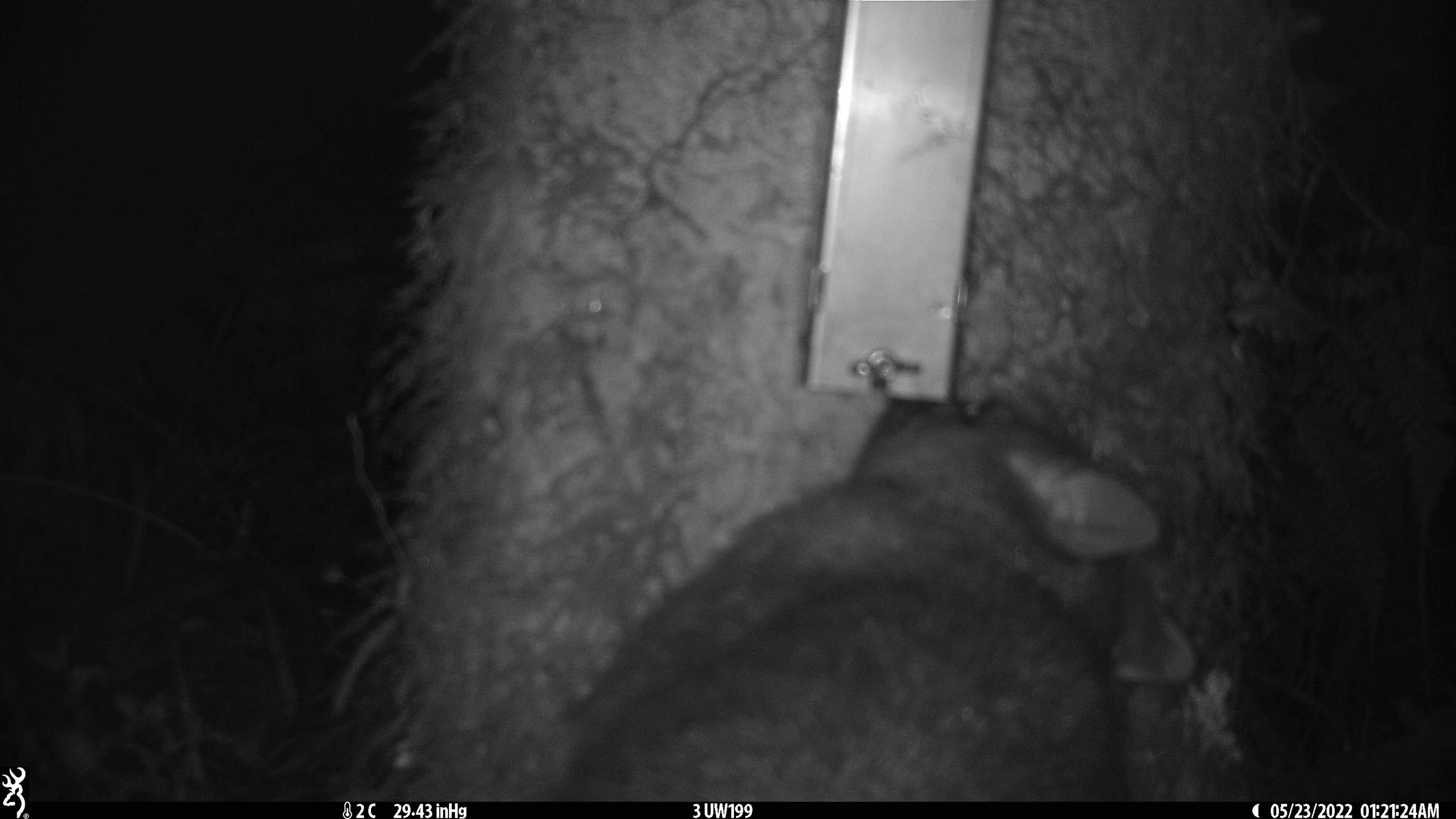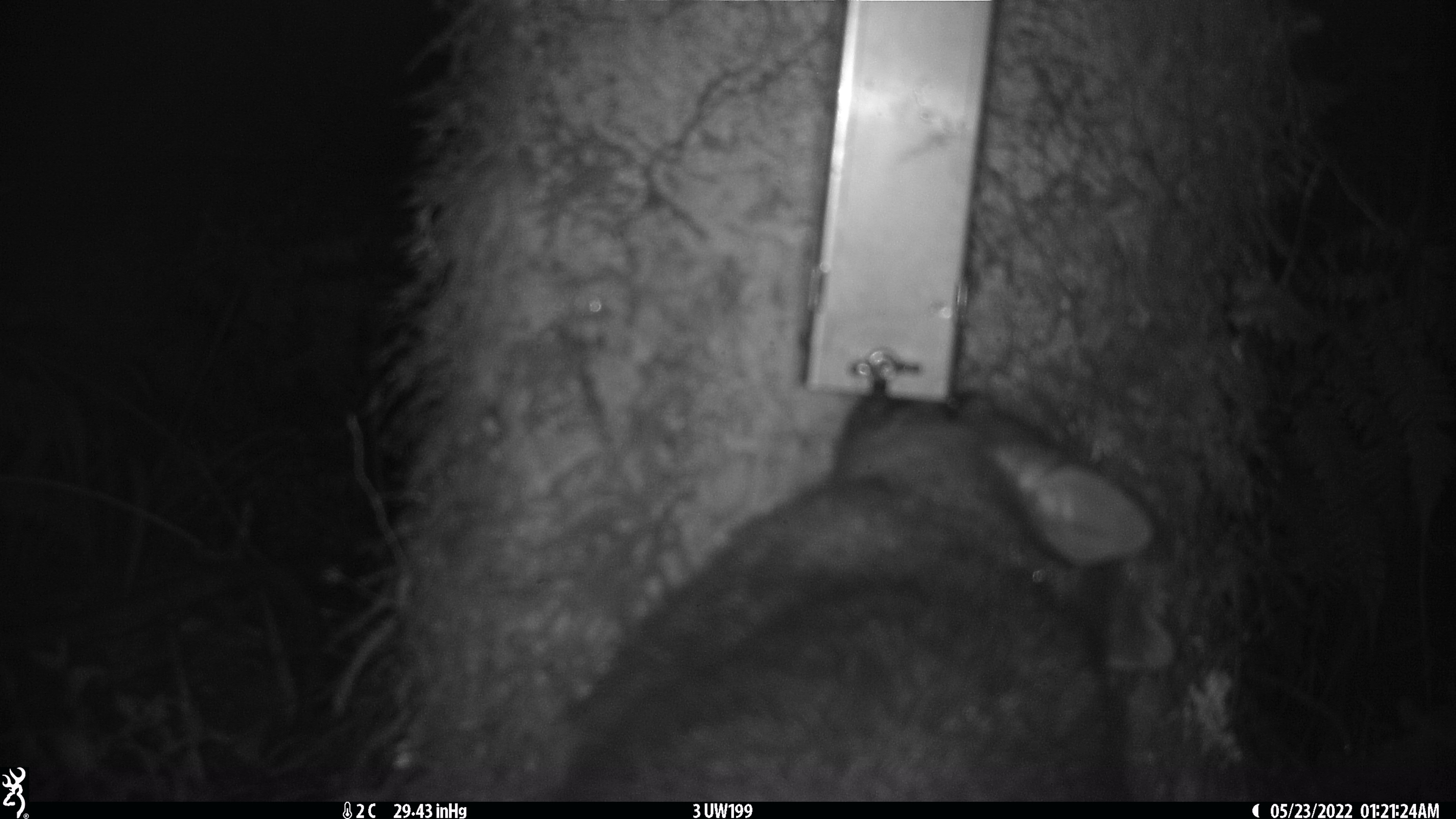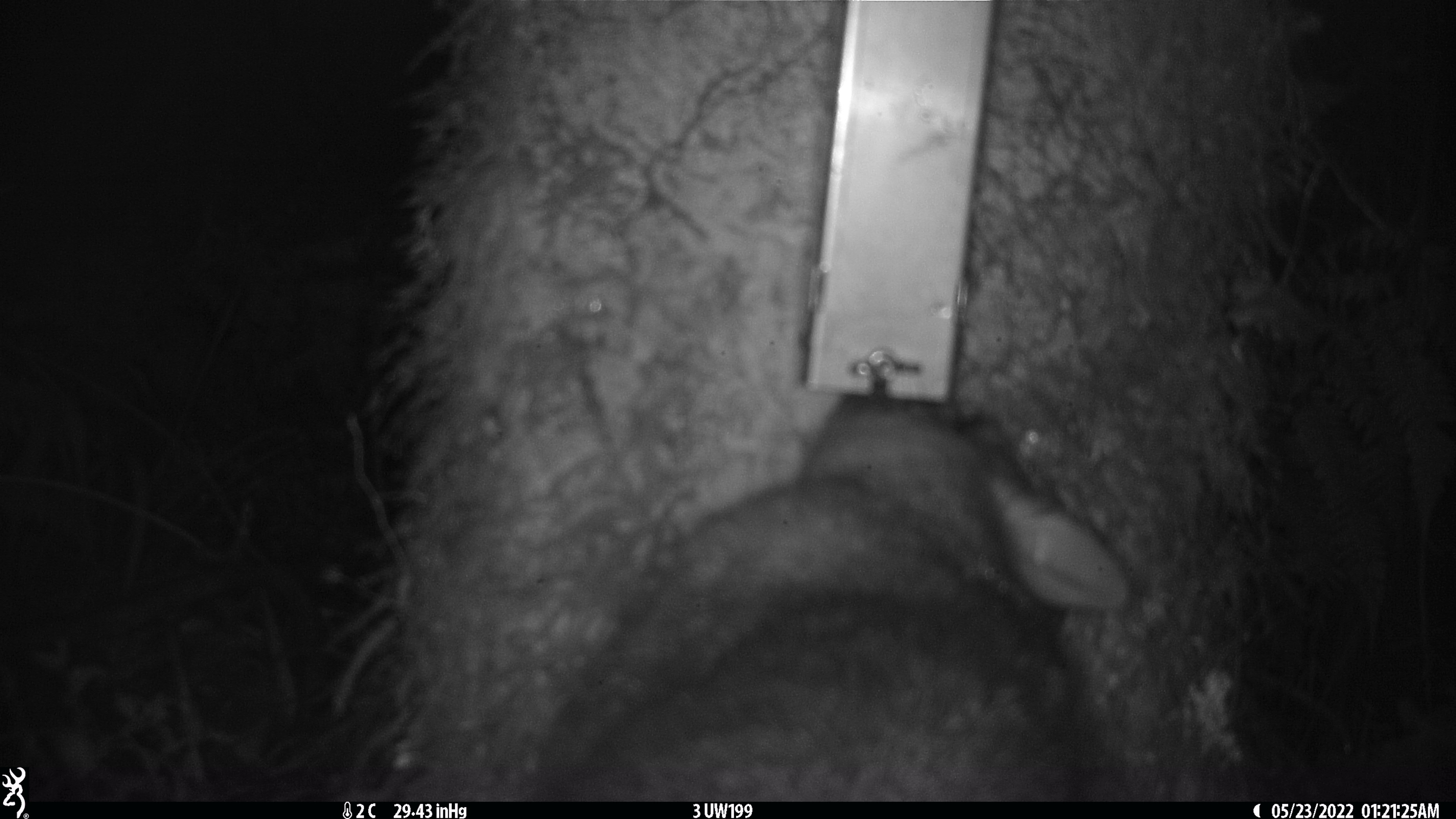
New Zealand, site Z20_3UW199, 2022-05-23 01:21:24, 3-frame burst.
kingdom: Animalia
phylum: Chordata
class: Mammalia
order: Diprotodontia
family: Phalangeridae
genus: Trichosurus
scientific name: Trichosurus vulpecula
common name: common brushtail possum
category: possum